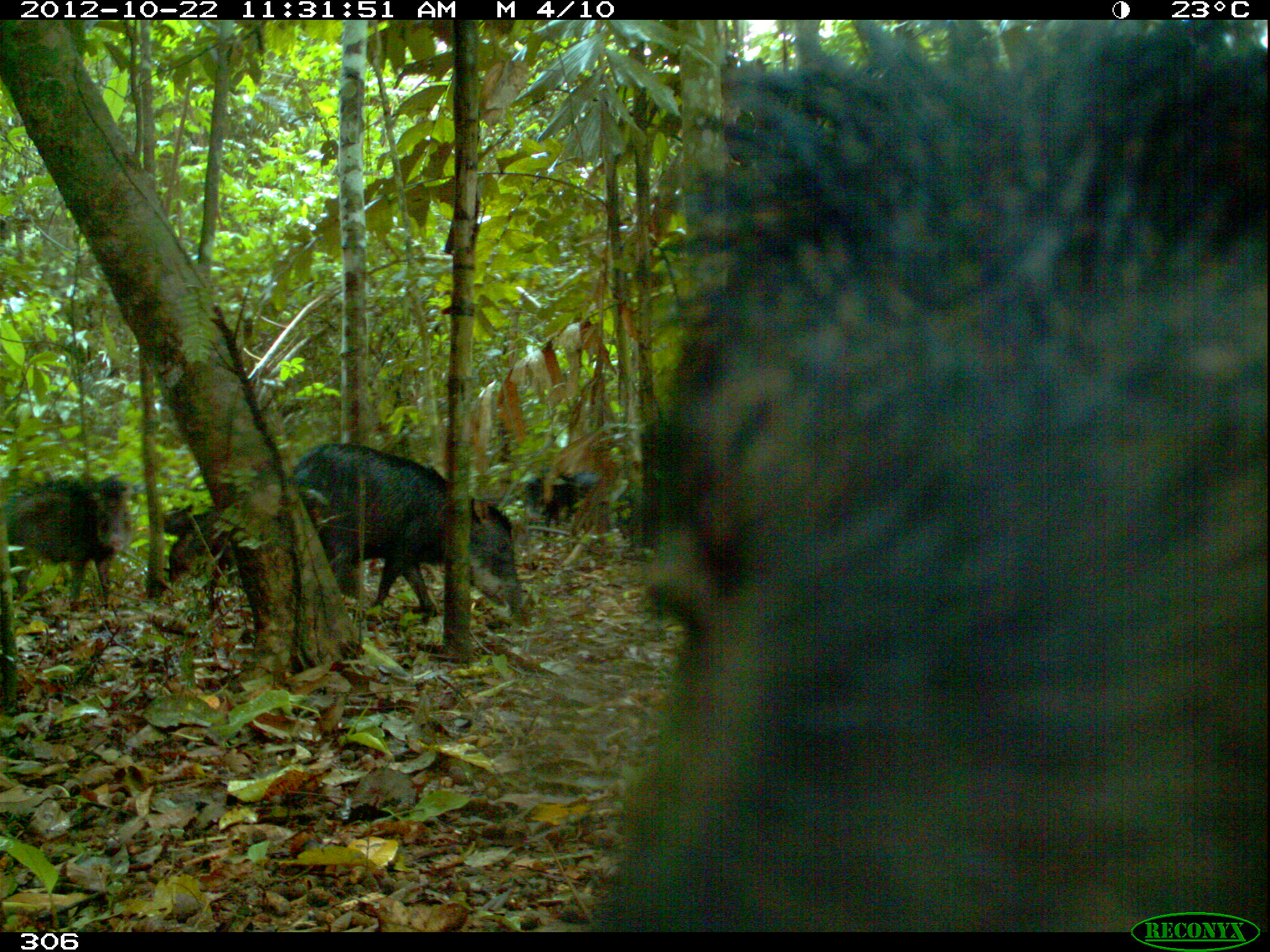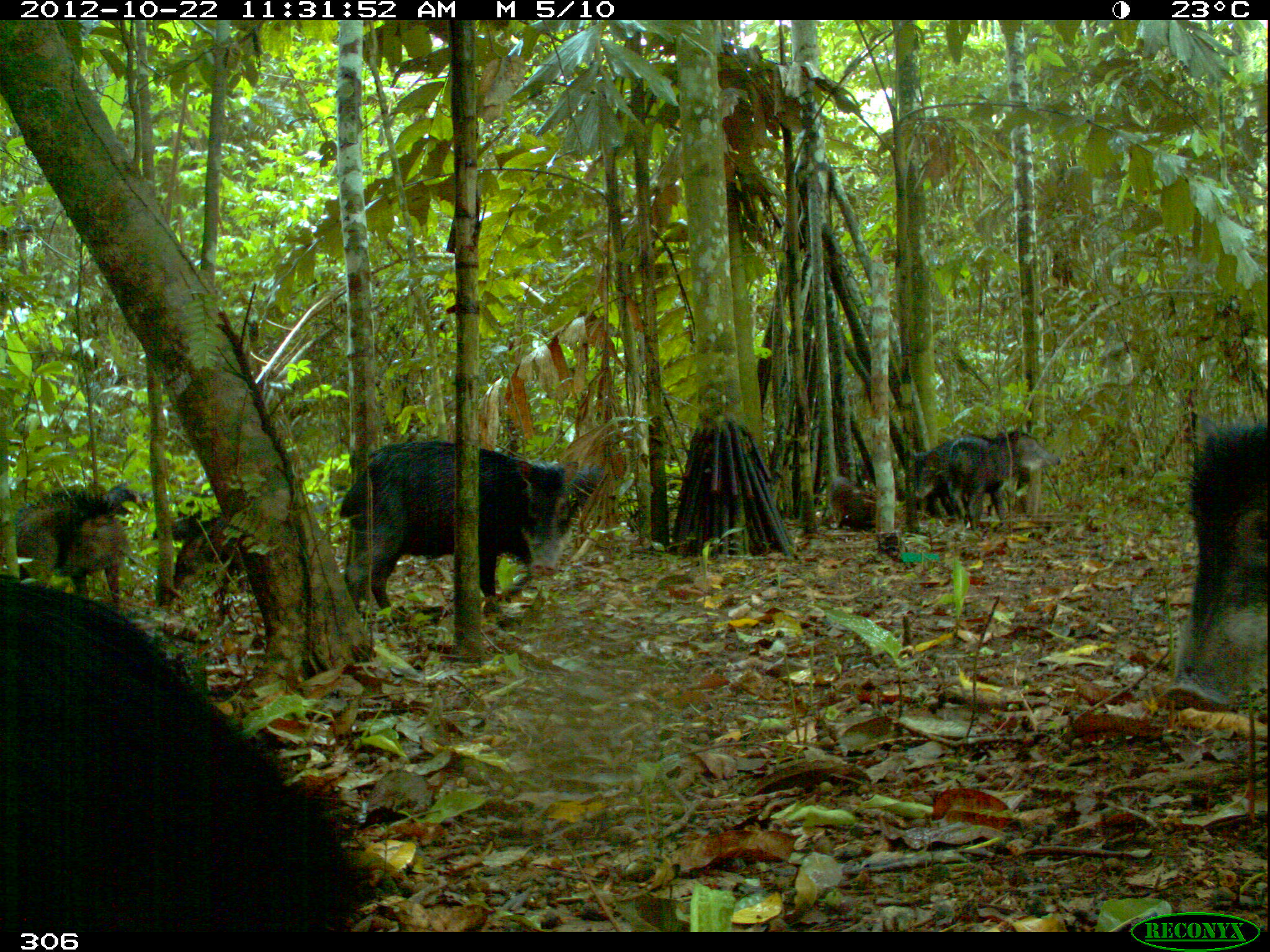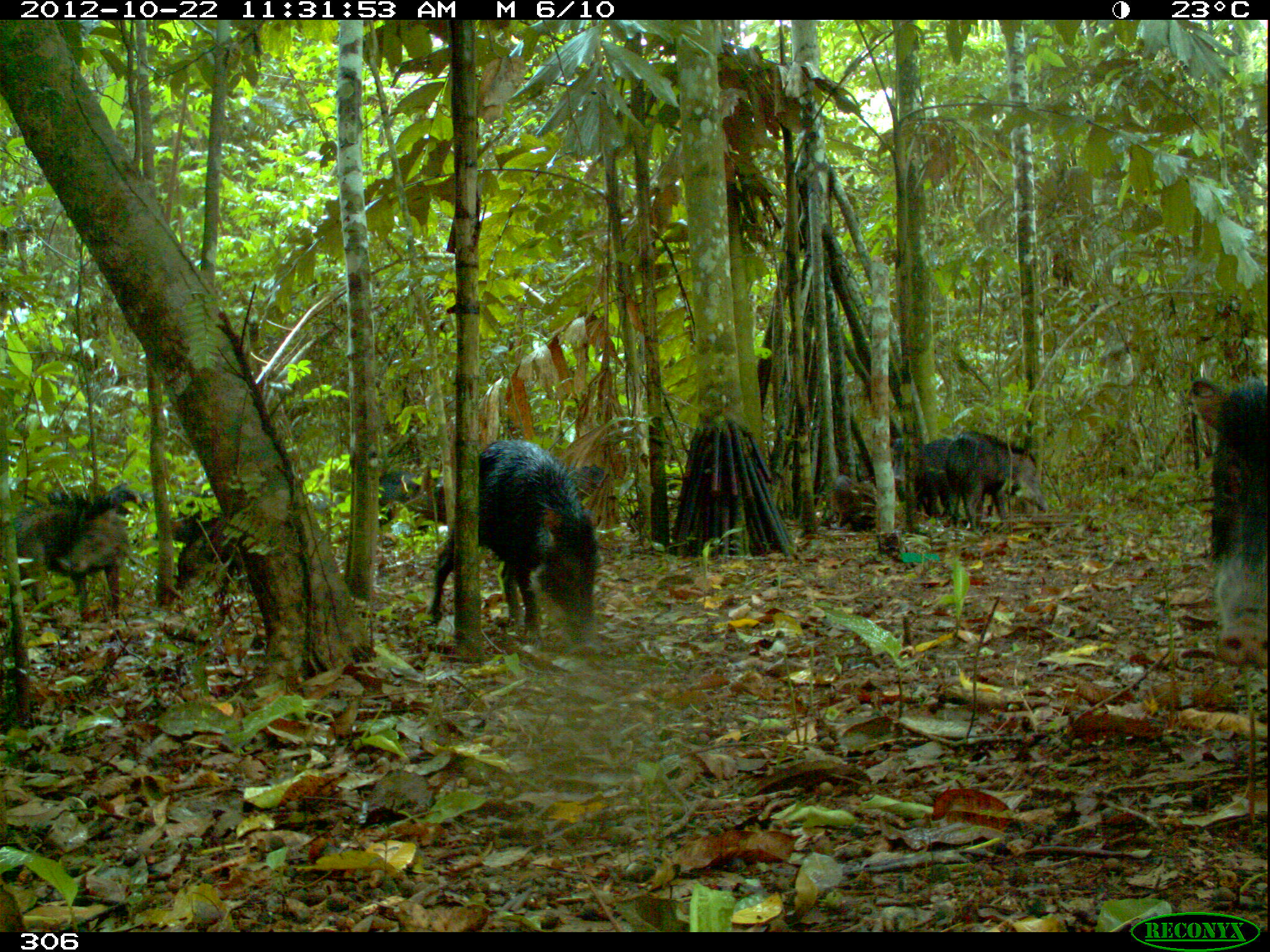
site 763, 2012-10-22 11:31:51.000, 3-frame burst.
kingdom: Animalia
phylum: Chordata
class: Mammalia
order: Artiodactyla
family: Tayassuidae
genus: Tayassu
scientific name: Tayassu pecari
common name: white-lipped peccary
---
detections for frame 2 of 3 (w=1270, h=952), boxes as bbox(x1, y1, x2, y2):
tayassu pecari: bbox(0, 576, 367, 932); bbox(333, 434, 607, 623); bbox(1160, 413, 1270, 683); bbox(10, 474, 149, 609); bbox(150, 504, 260, 612); bbox(947, 430, 1059, 529); bbox(902, 434, 962, 519); bbox(828, 476, 869, 528)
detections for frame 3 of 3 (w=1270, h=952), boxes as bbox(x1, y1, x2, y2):
tayassu pecari: bbox(428, 437, 598, 649); bbox(1185, 373, 1270, 651); bbox(5, 474, 143, 616); bbox(404, 460, 601, 528); bbox(945, 430, 1045, 529); bbox(169, 505, 247, 625); bbox(378, 459, 436, 527); bbox(915, 430, 956, 520); bbox(829, 472, 865, 531)